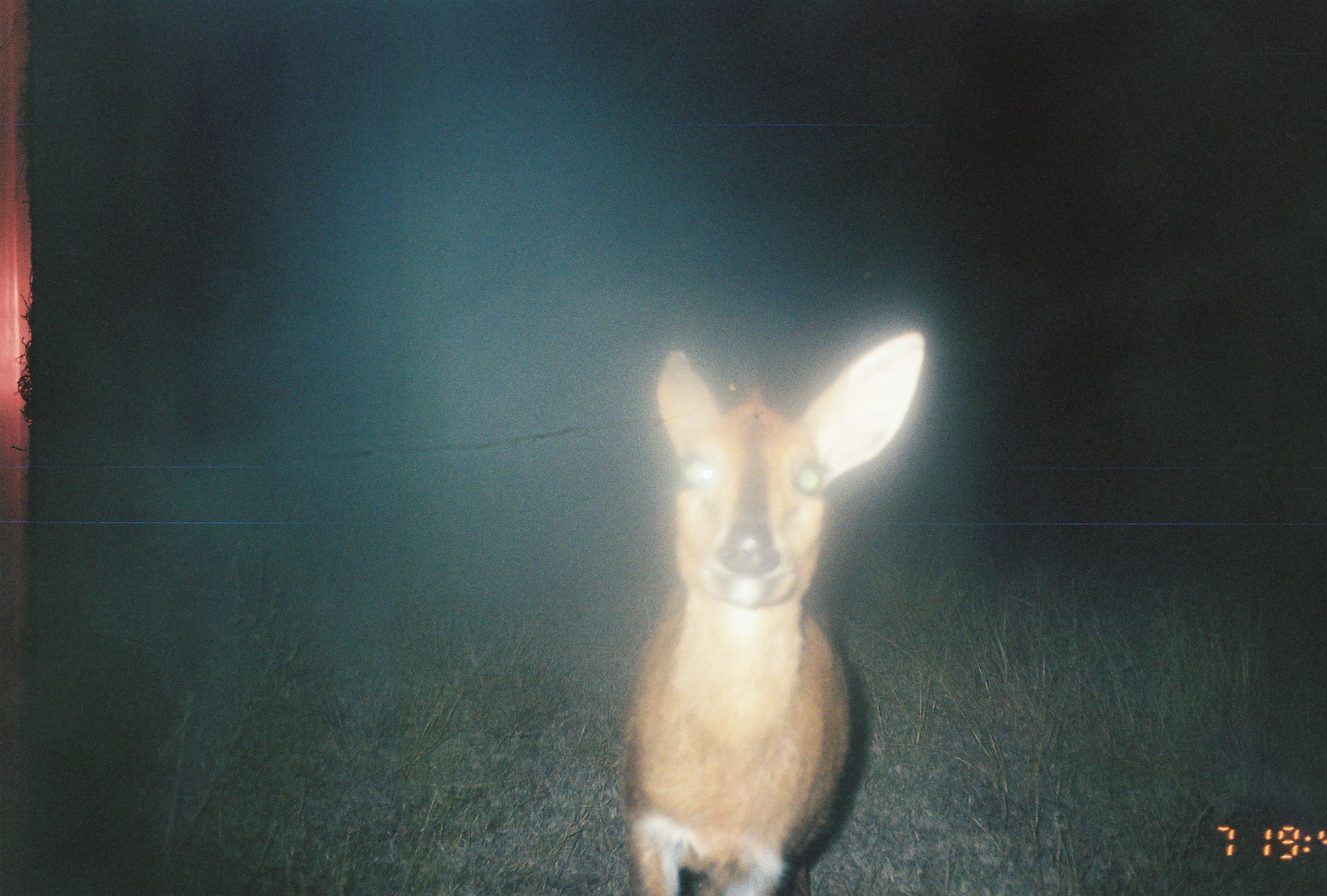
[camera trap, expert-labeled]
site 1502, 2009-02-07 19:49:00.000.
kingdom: Animalia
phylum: Chordata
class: Mammalia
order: Artiodactyla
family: Bovidae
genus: Raphicerus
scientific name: Raphicerus campestris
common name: steenbok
Raphicerus campestris (steenbok), count 1.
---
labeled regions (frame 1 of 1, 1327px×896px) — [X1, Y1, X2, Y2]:
raphicerus campestris: [615, 331, 926, 893]